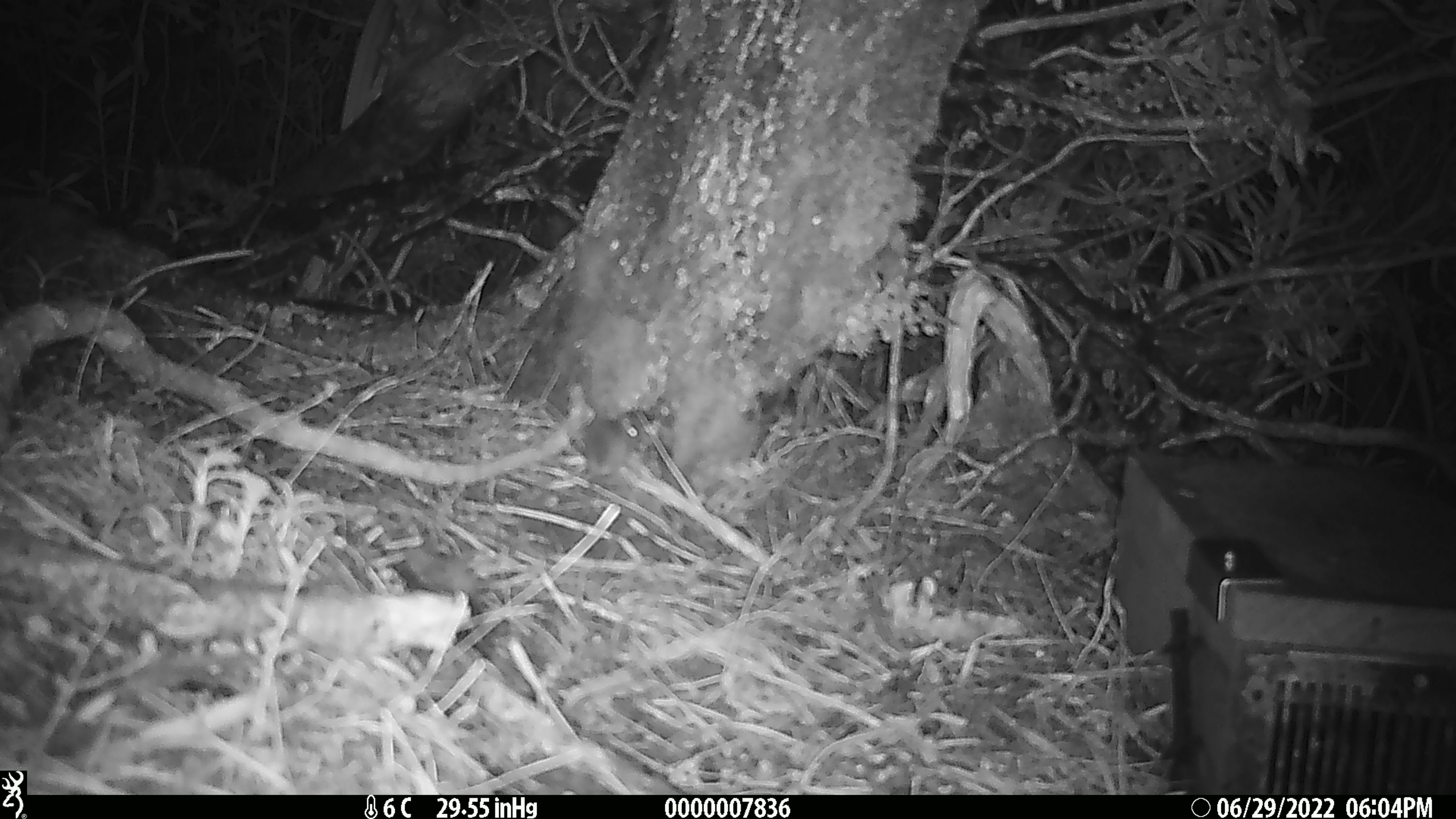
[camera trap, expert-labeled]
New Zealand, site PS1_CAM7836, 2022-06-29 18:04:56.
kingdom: Animalia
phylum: Chordata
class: Mammalia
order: Rodentia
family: Muridae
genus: Mus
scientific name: Mus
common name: mouse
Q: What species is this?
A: Mouse (Mus).